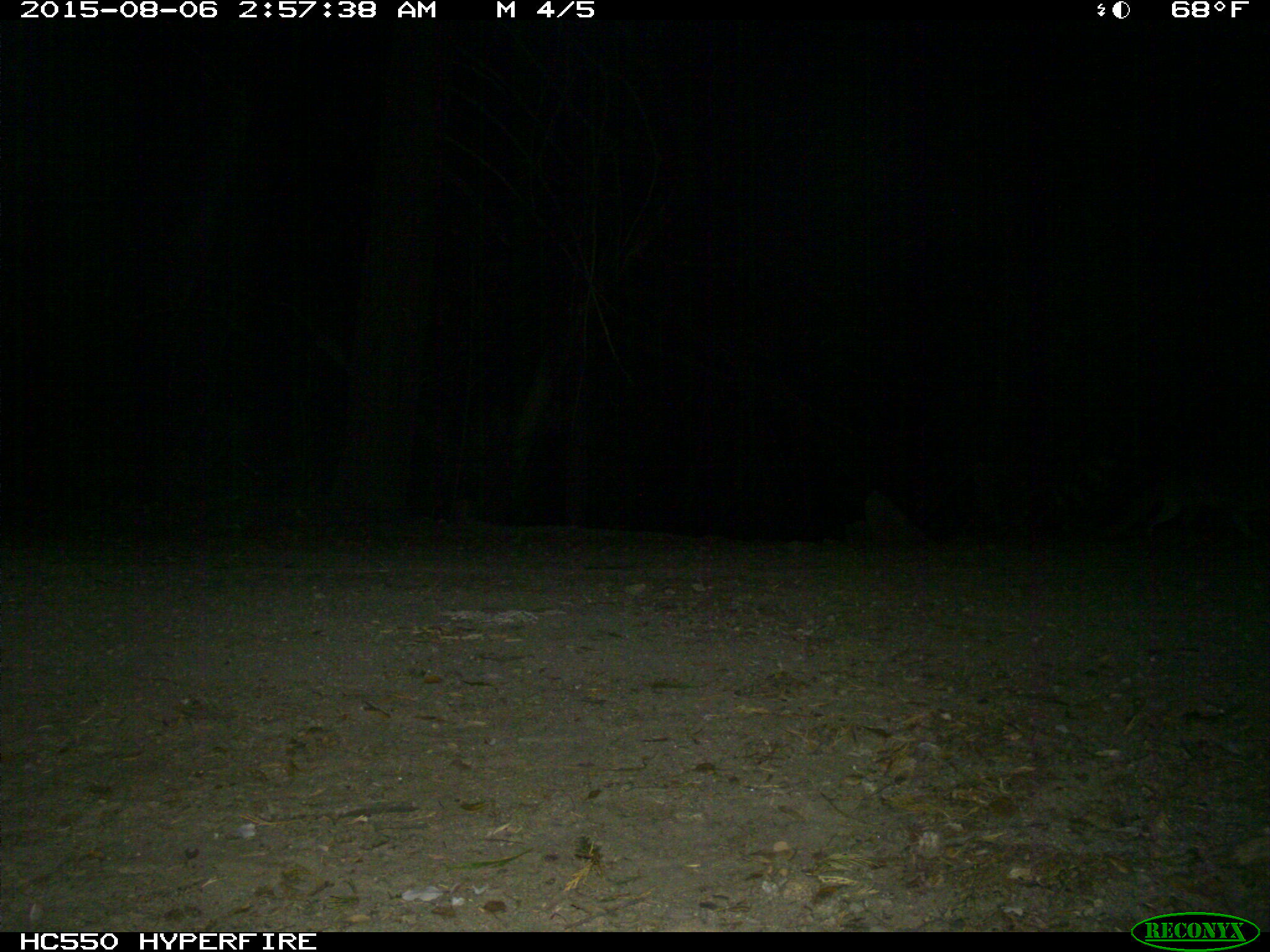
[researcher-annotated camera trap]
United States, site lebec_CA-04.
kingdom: Animalia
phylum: Chordata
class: Mammalia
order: Carnivora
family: Canidae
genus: Urocyon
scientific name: Urocyon cinereoargenteus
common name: gray fox